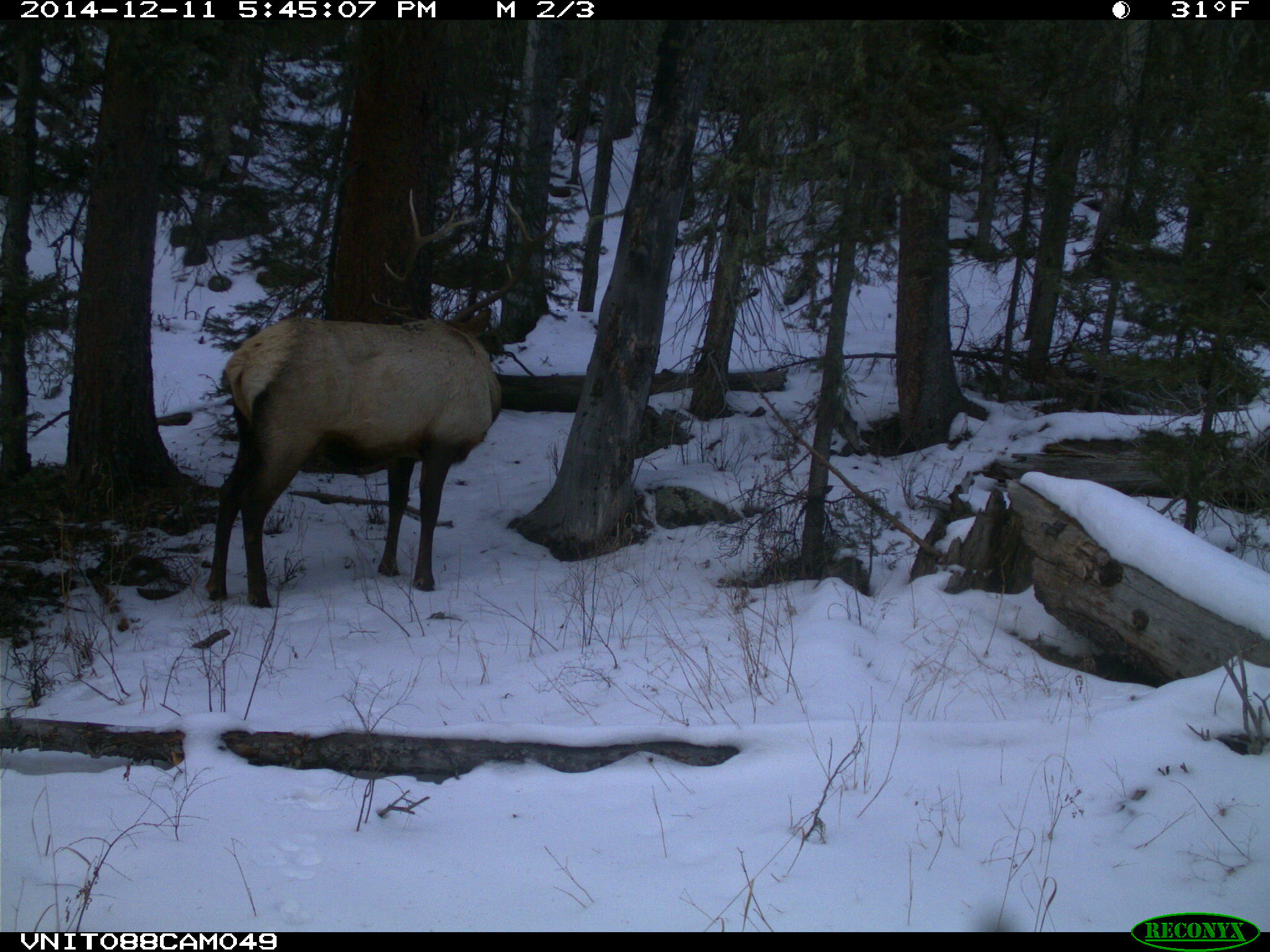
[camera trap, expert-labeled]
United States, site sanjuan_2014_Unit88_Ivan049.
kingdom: Animalia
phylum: Chordata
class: Mammalia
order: Artiodactyla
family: Cervidae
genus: Cervus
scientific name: Cervus elaphus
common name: red deer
Cervus elaphus (red deer).